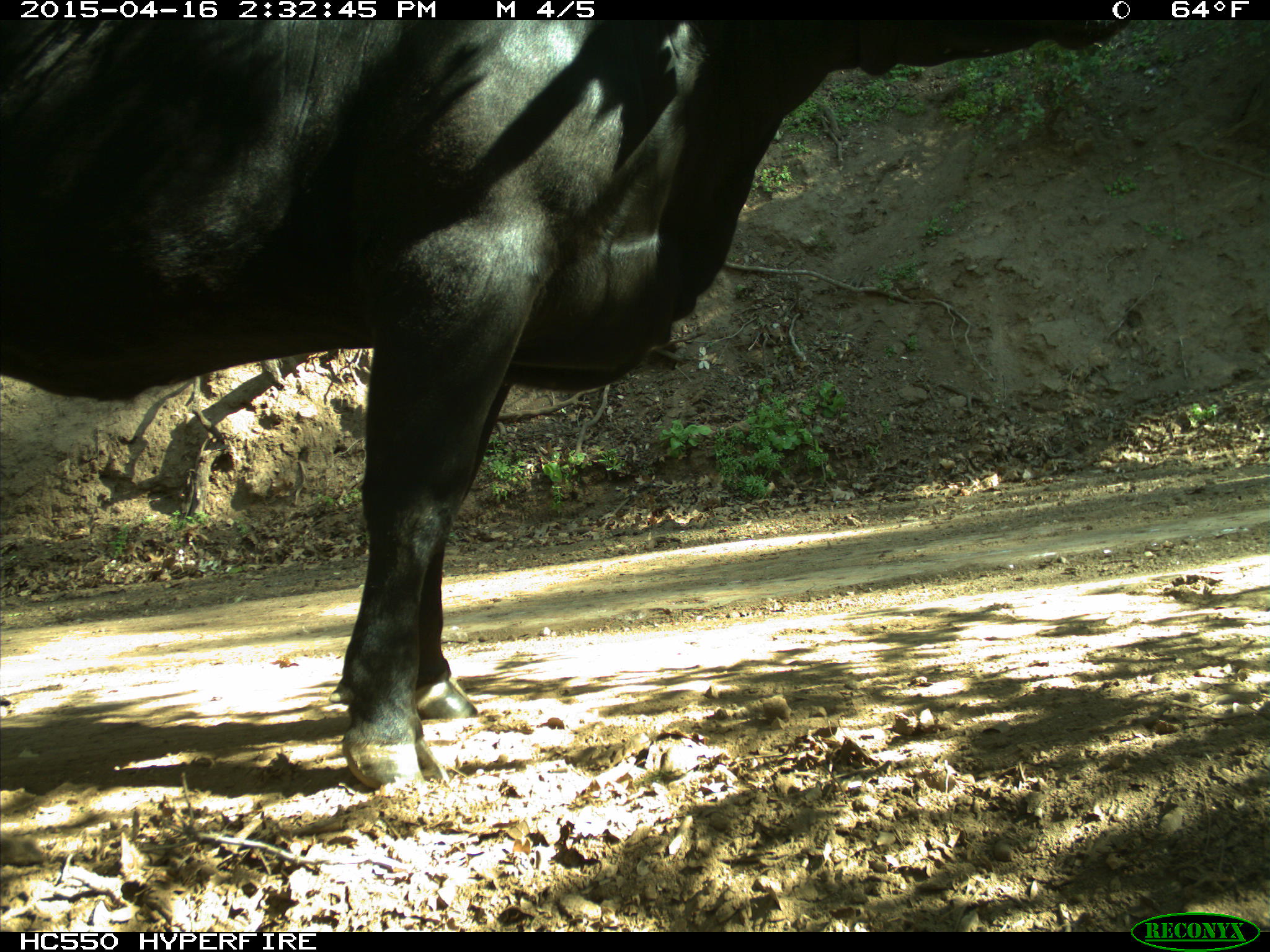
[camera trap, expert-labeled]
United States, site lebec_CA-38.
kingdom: Animalia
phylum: Chordata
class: Mammalia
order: Artiodactyla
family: Bovidae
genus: Bos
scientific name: Bos taurus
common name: domestic cow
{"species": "Bos taurus (domestic cow)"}